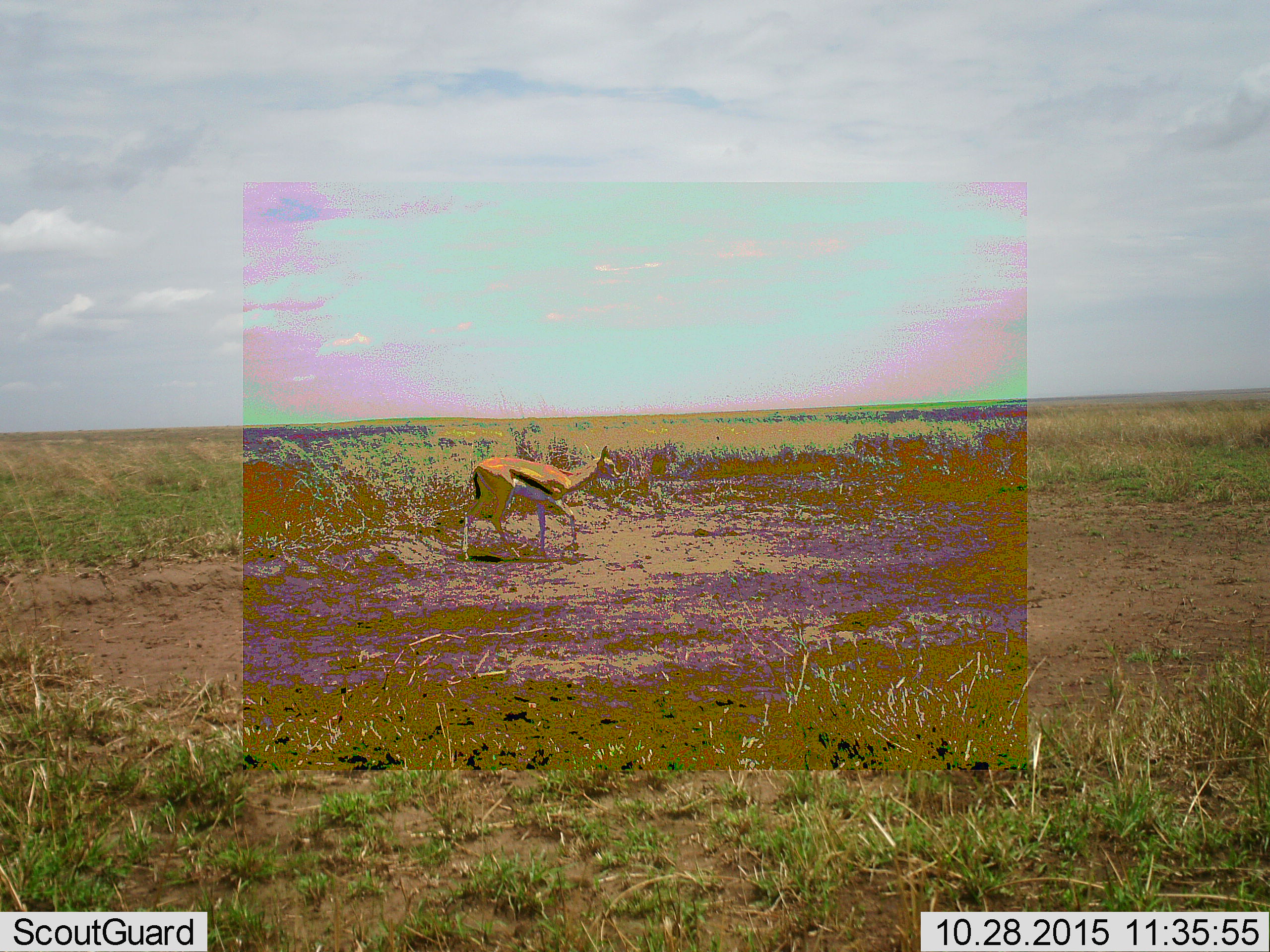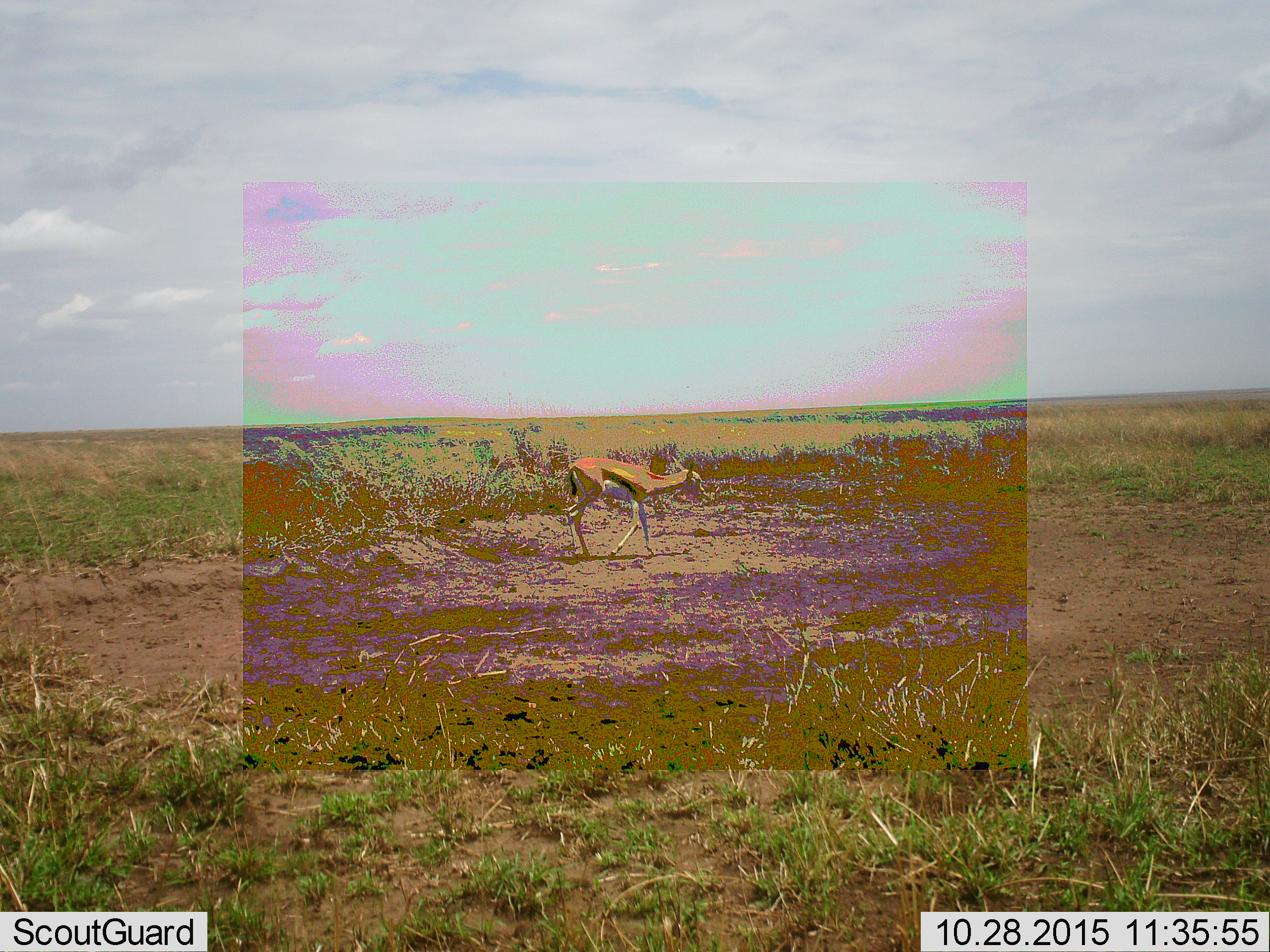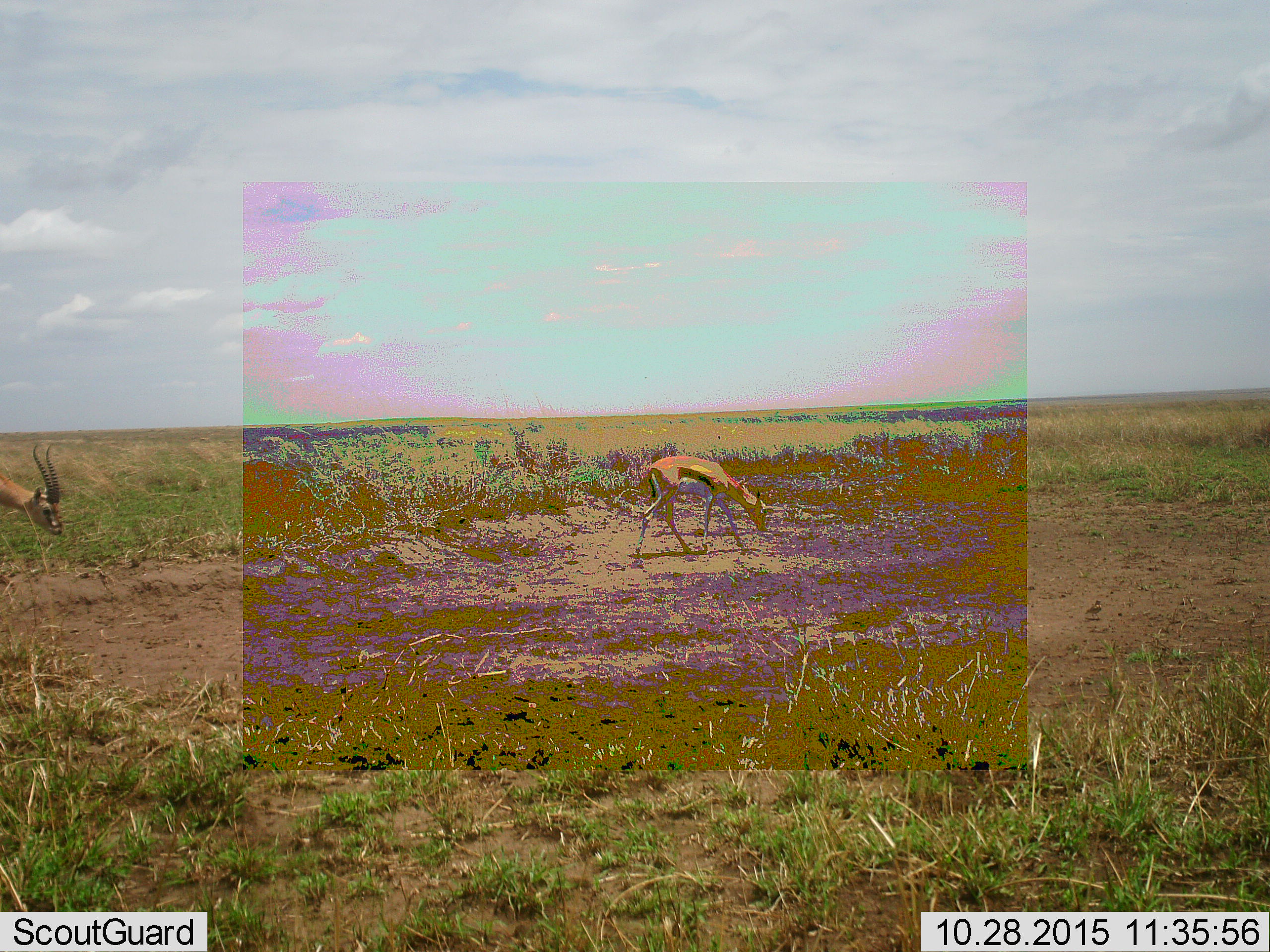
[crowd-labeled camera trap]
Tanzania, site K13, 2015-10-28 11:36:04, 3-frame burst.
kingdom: Animalia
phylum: Chordata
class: Mammalia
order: Artiodactyla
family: Bovidae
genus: Eudorcas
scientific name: Eudorcas thomsonii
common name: thomson's gazelle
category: gazellethomsons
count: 2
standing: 11%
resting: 0%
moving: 100%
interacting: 0%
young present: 0%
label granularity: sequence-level